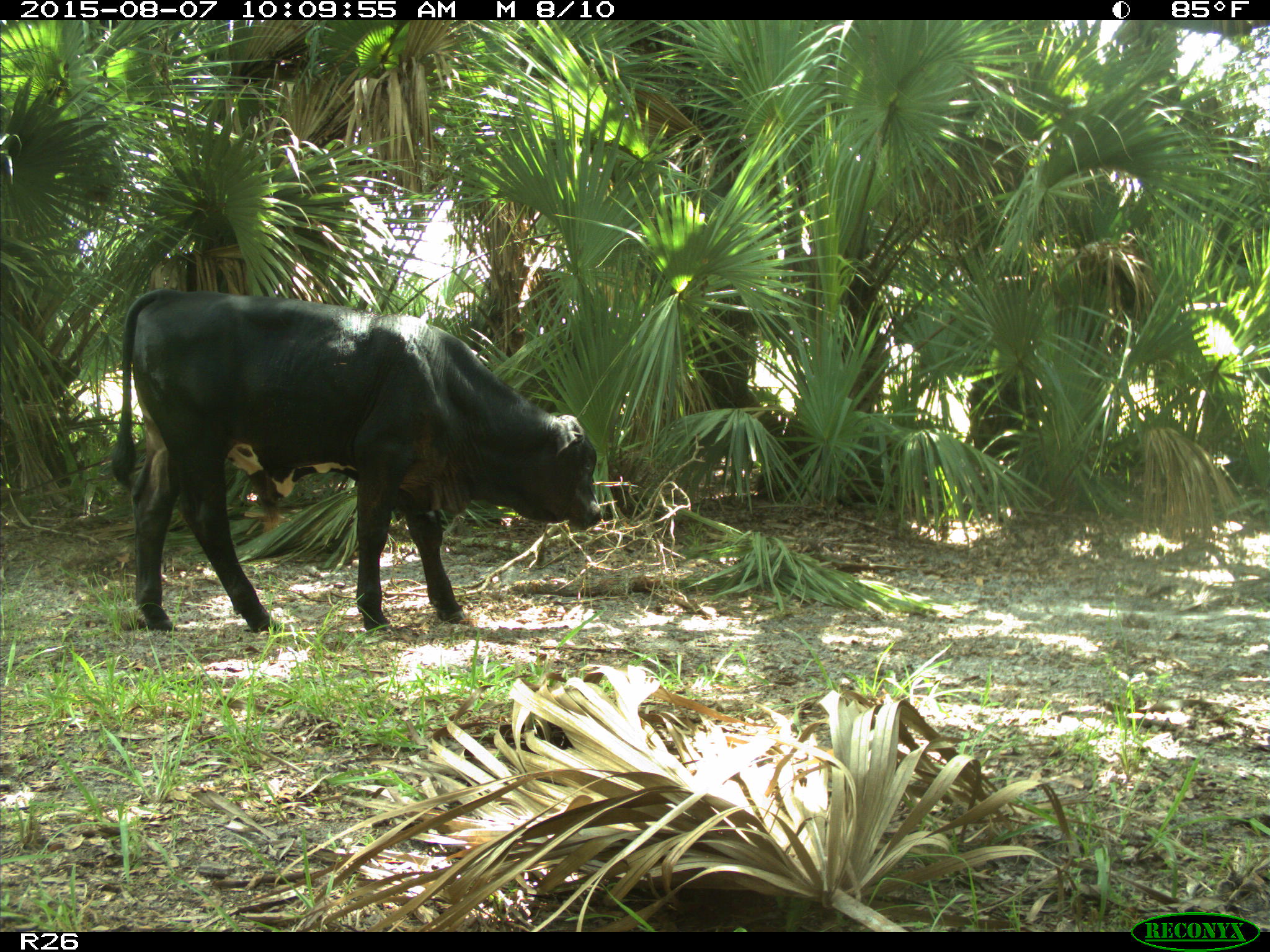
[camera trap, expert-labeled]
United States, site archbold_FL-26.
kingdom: Animalia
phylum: Chordata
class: Mammalia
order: Artiodactyla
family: Bovidae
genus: Bos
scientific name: Bos taurus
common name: domestic cow